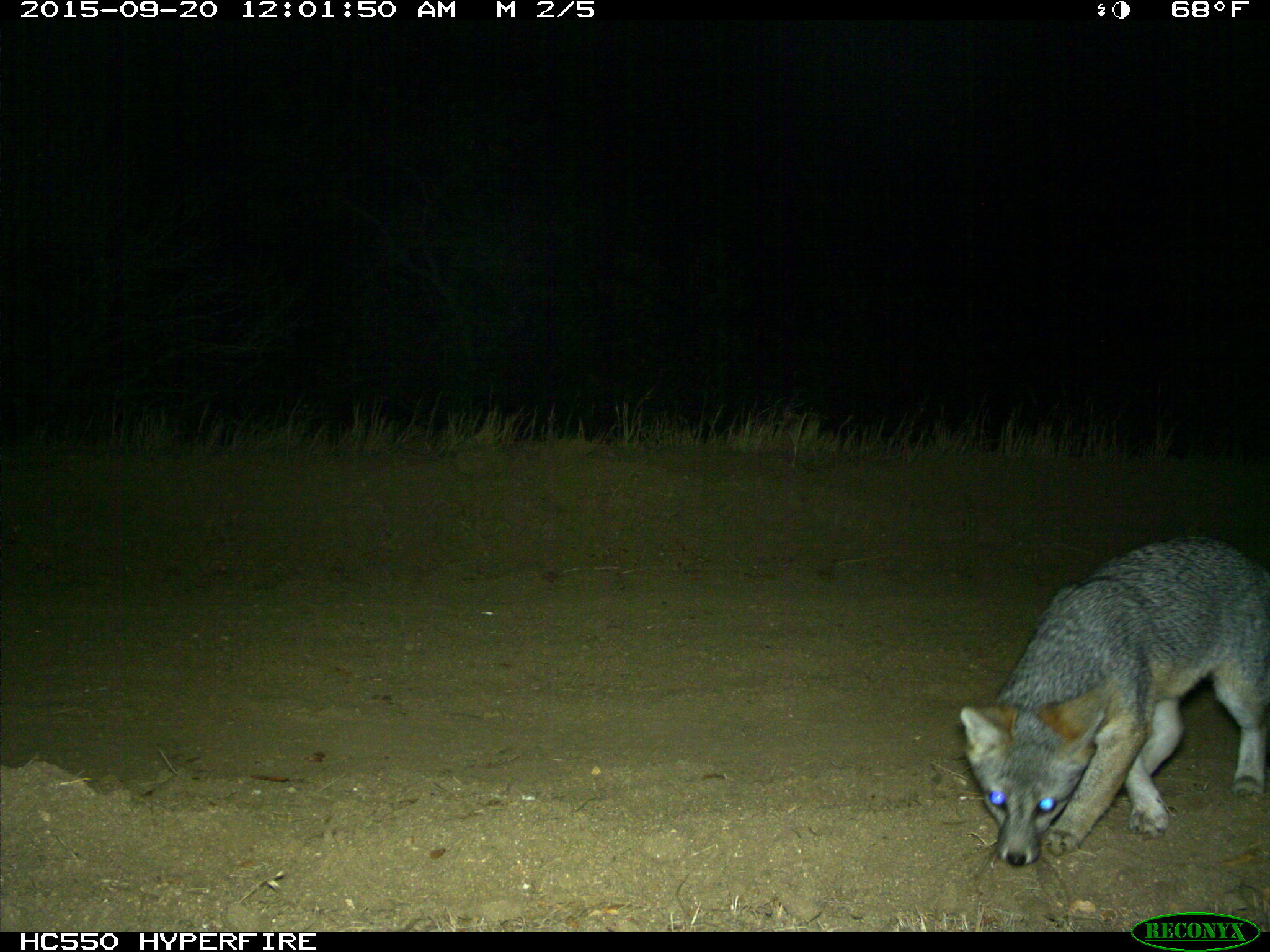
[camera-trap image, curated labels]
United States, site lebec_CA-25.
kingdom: Animalia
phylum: Chordata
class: Mammalia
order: Carnivora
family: Canidae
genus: Urocyon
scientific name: Urocyon cinereoargenteus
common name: gray fox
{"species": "Urocyon cinereoargenteus (gray fox)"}